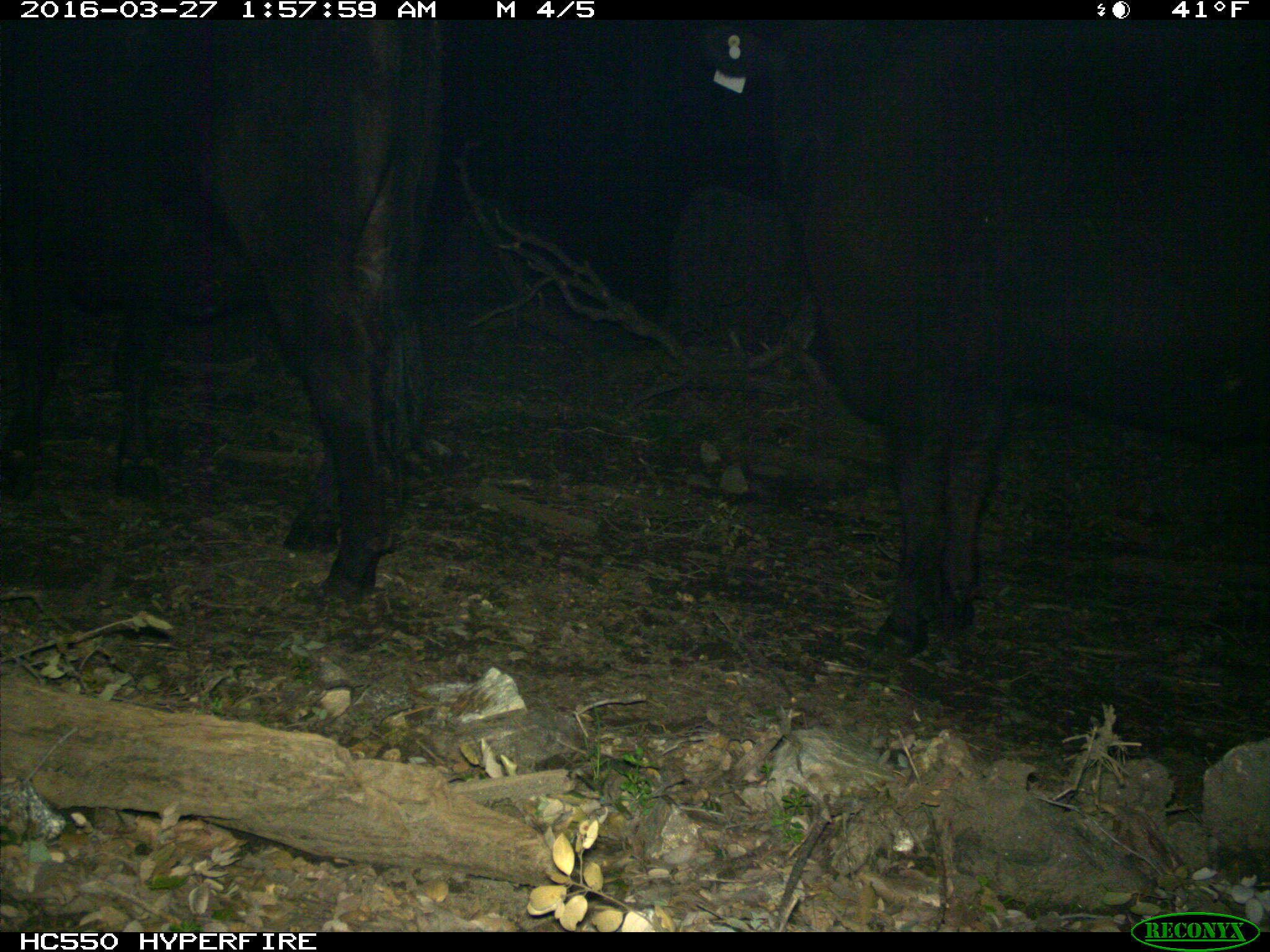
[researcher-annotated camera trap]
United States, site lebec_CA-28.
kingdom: Animalia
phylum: Chordata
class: Mammalia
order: Artiodactyla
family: Bovidae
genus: Bos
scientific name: Bos taurus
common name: domestic cow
Bos taurus (domestic cow).